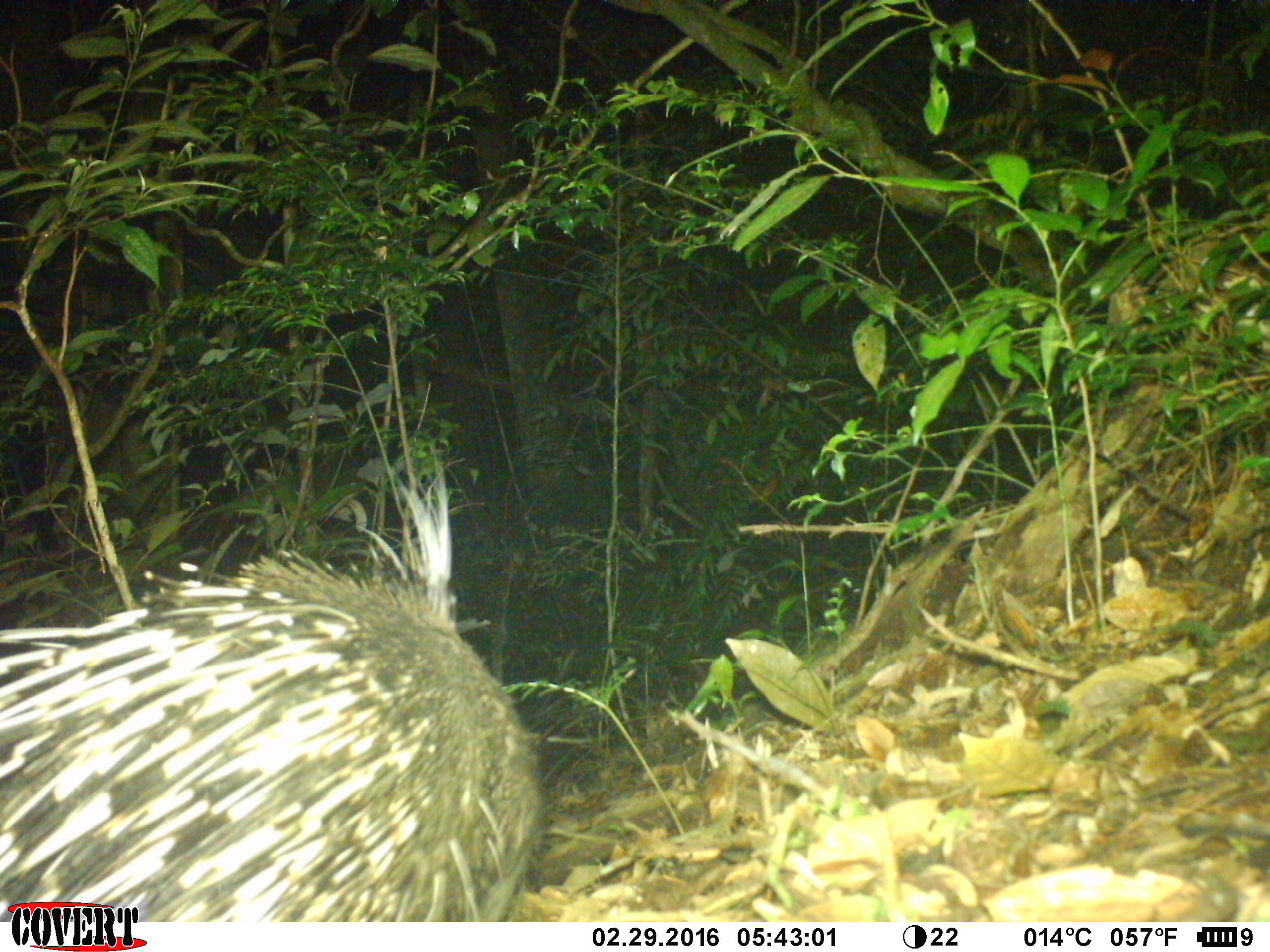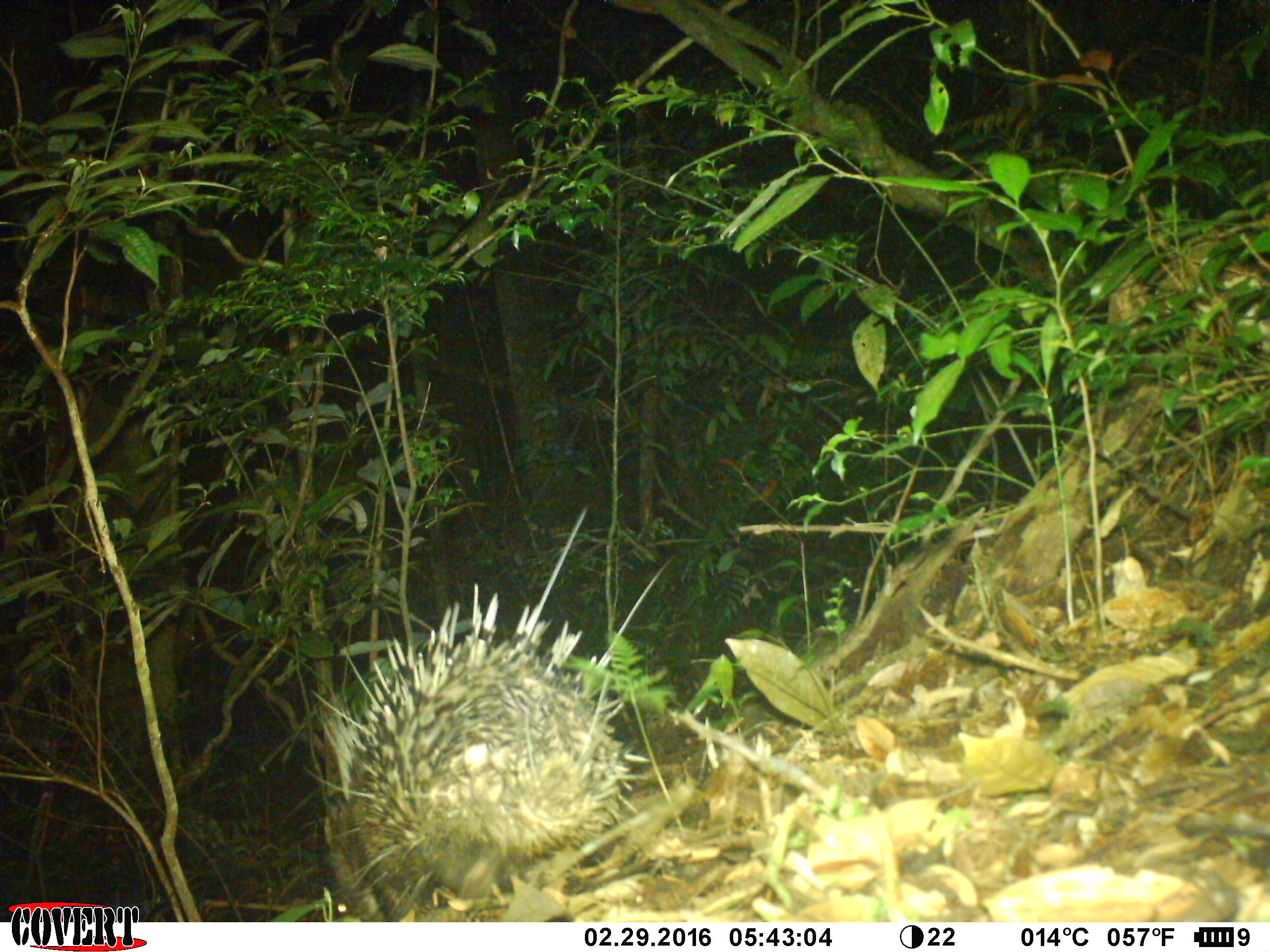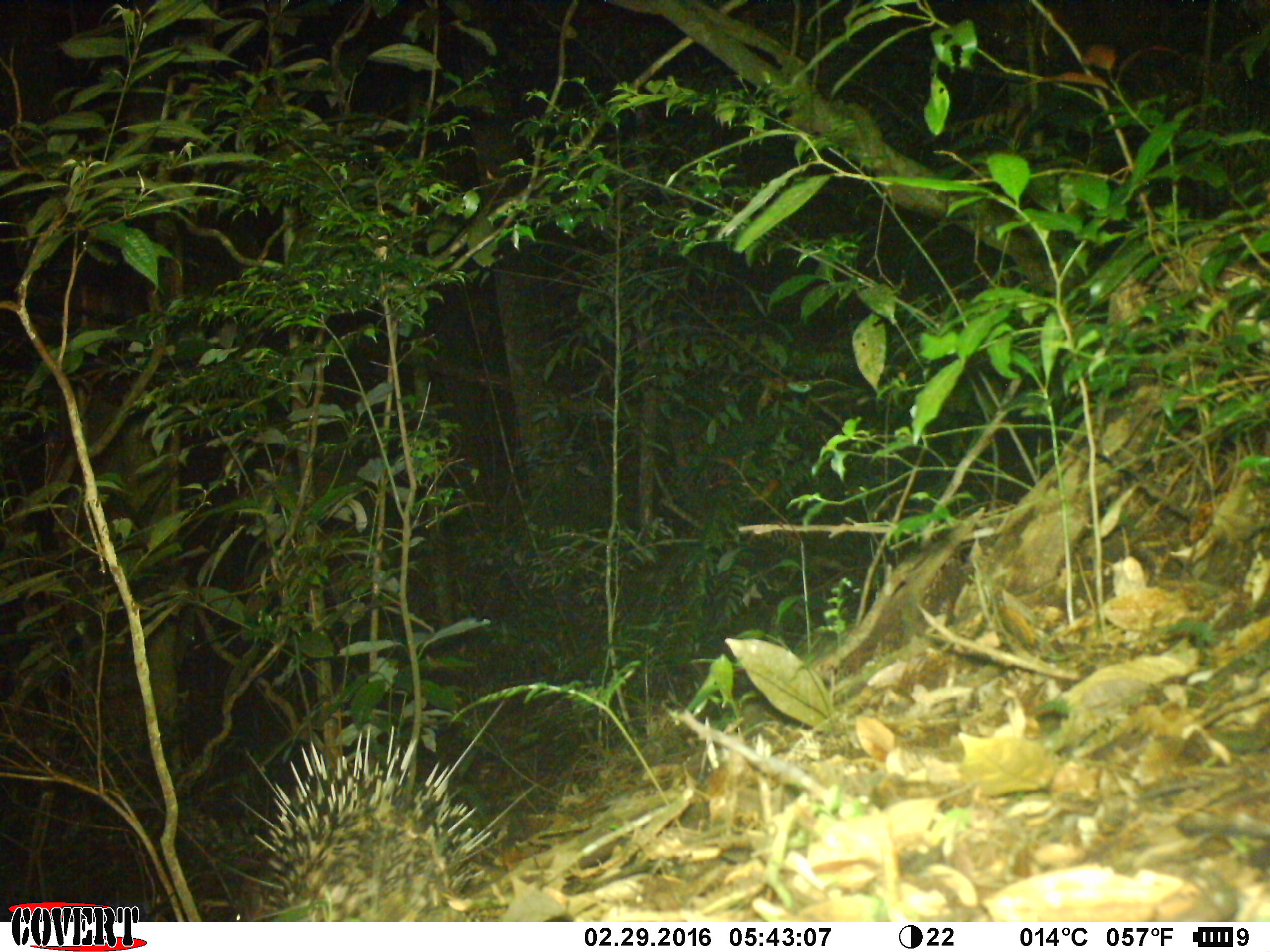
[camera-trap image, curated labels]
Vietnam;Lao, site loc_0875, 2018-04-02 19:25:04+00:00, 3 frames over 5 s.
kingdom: Animalia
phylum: Chordata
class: Mammalia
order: Rodentia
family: Hystricidae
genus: Hystrix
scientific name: Hystrix brachyura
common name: malayan porcupine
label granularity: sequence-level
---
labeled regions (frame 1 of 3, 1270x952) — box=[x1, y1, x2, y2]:
malayan porcupine: box=[0, 460, 542, 920]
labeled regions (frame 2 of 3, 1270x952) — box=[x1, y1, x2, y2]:
malayan porcupine: box=[300, 503, 676, 921]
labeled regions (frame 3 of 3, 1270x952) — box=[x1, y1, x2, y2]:
malayan porcupine: box=[215, 692, 546, 922]